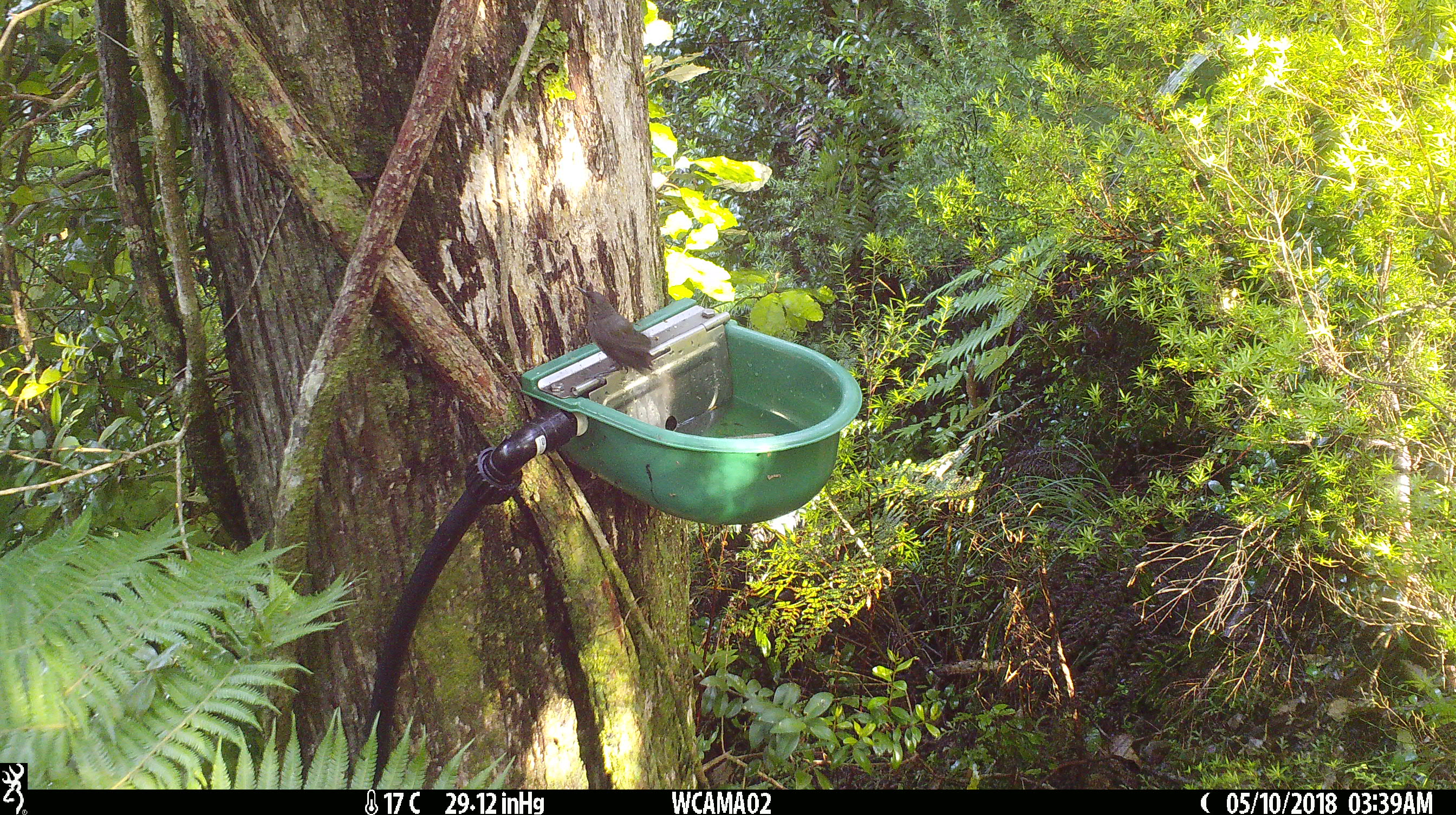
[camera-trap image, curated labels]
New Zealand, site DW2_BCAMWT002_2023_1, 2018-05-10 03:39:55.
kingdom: Animalia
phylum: Chordata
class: Aves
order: Passeriformes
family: Meliphagidae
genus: Anthornis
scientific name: Anthornis melanura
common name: new zealand bellbird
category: bellbird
Bellbird (new zealand bellbird) (Anthornis melanura).